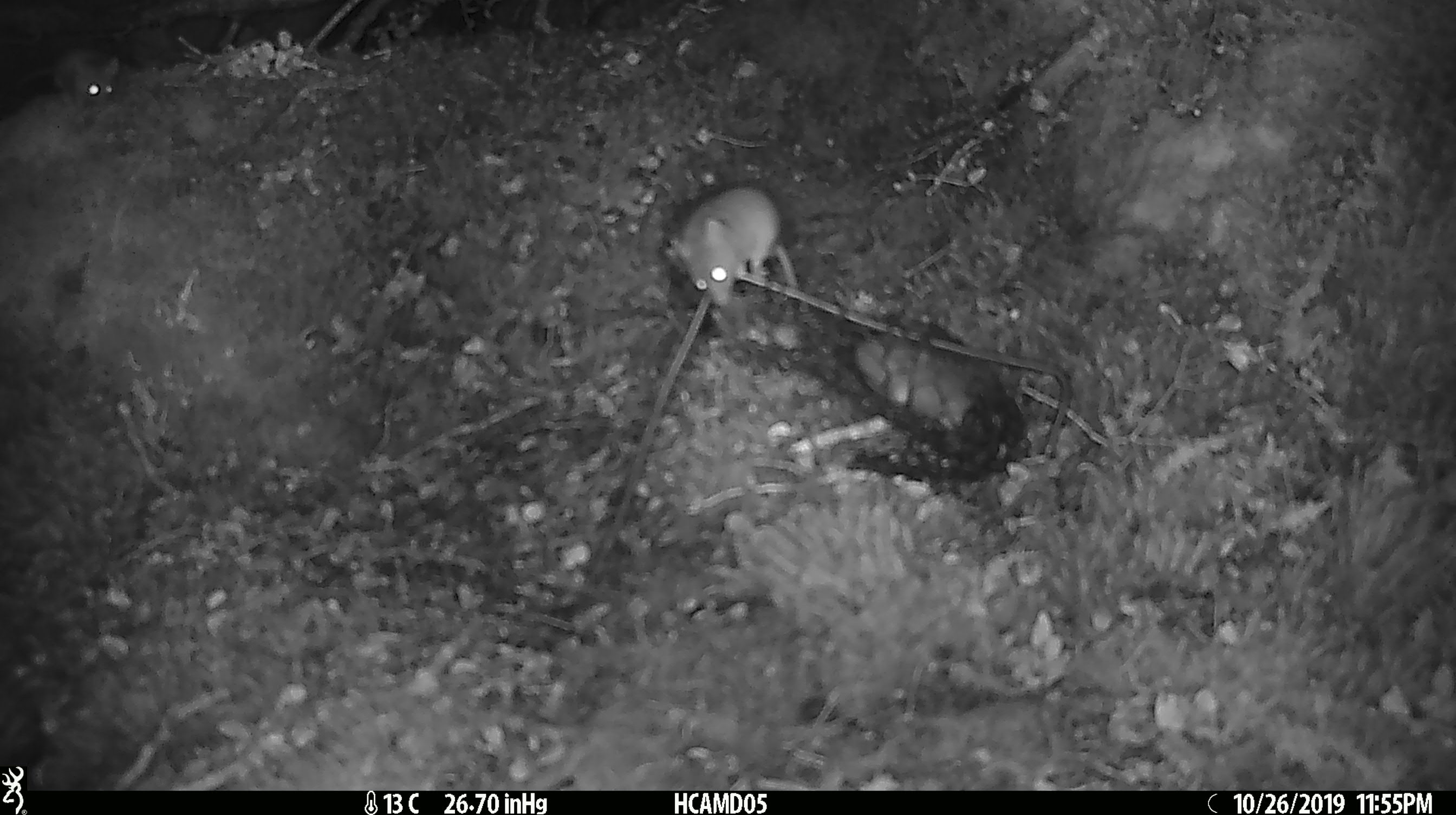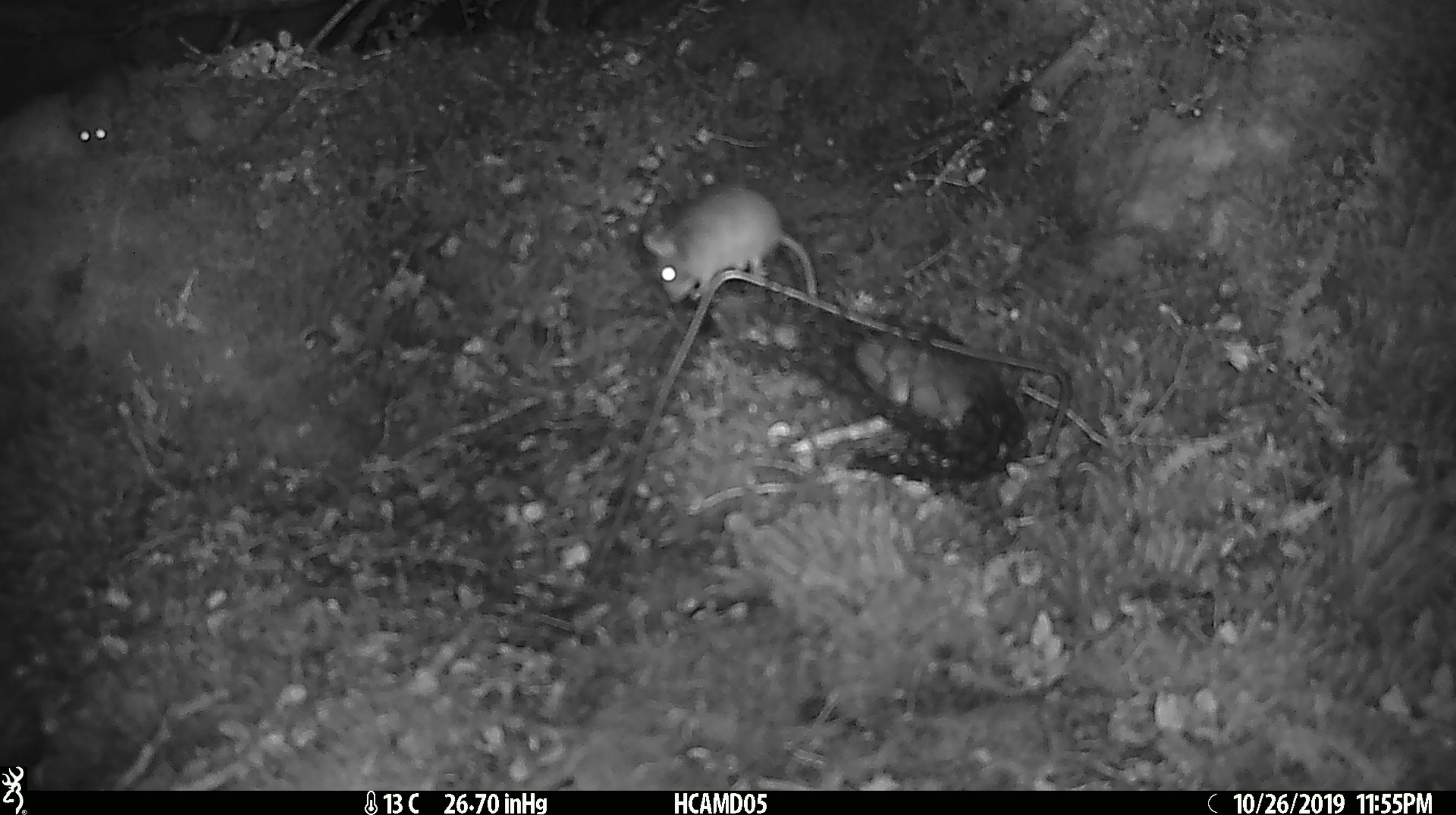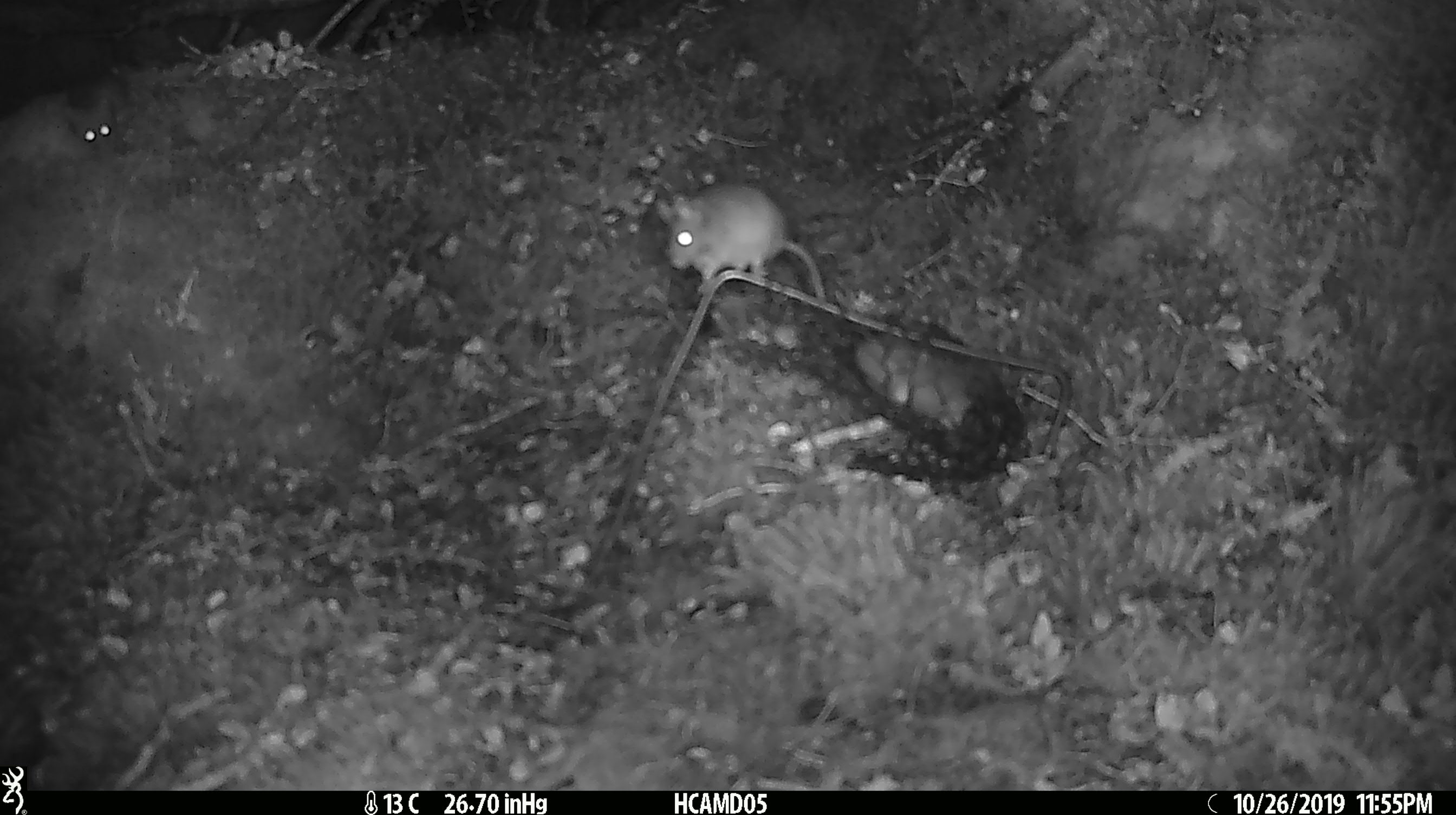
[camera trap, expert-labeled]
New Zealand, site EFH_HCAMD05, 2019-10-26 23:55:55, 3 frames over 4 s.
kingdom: Animalia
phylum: Chordata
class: Mammalia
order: Rodentia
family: Muridae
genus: Mus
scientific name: Mus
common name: mouse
Mouse (Mus).